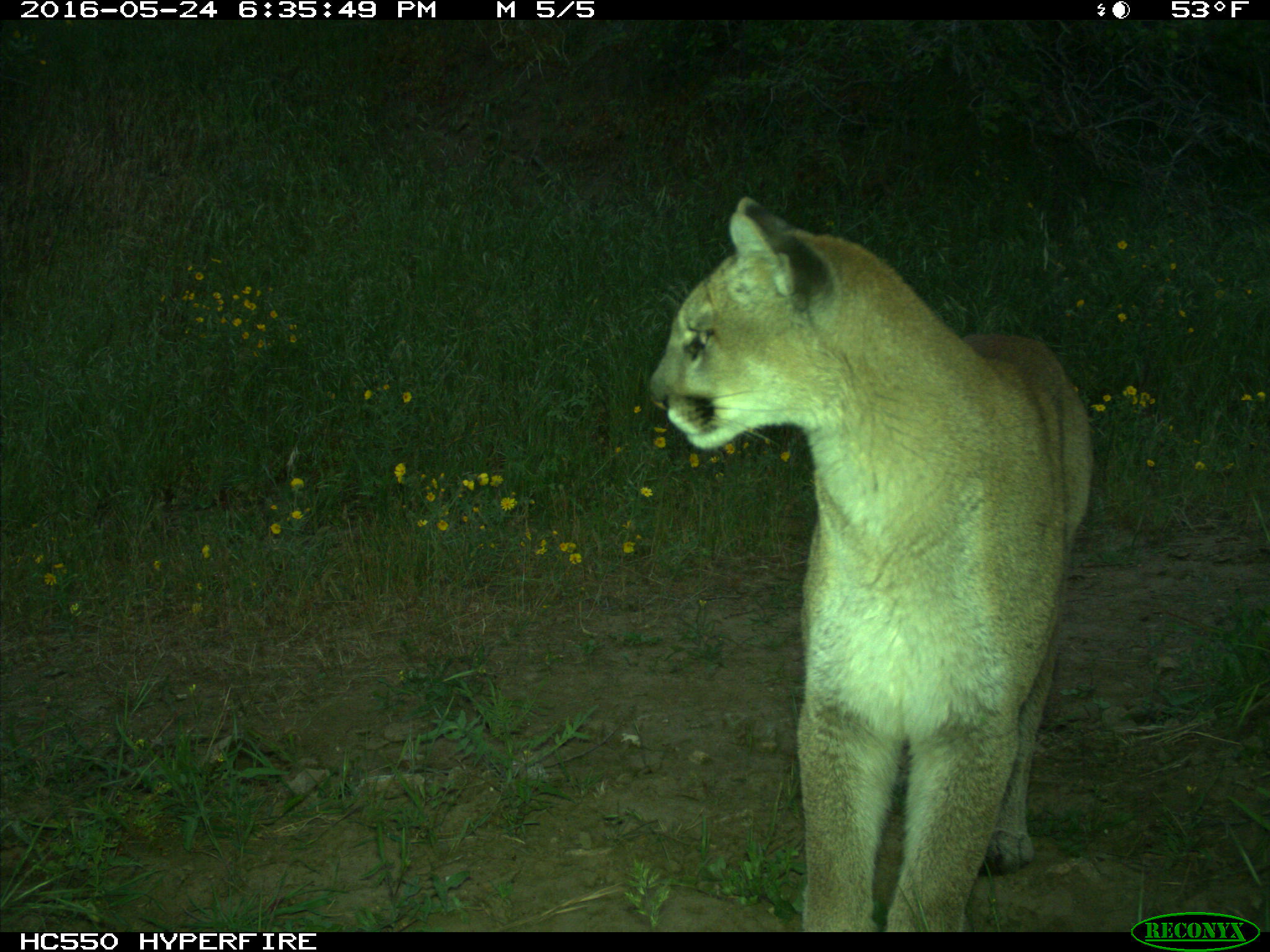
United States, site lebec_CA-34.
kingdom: Animalia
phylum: Chordata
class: Mammalia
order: Carnivora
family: Felidae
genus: Puma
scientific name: Puma concolor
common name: mountain lion